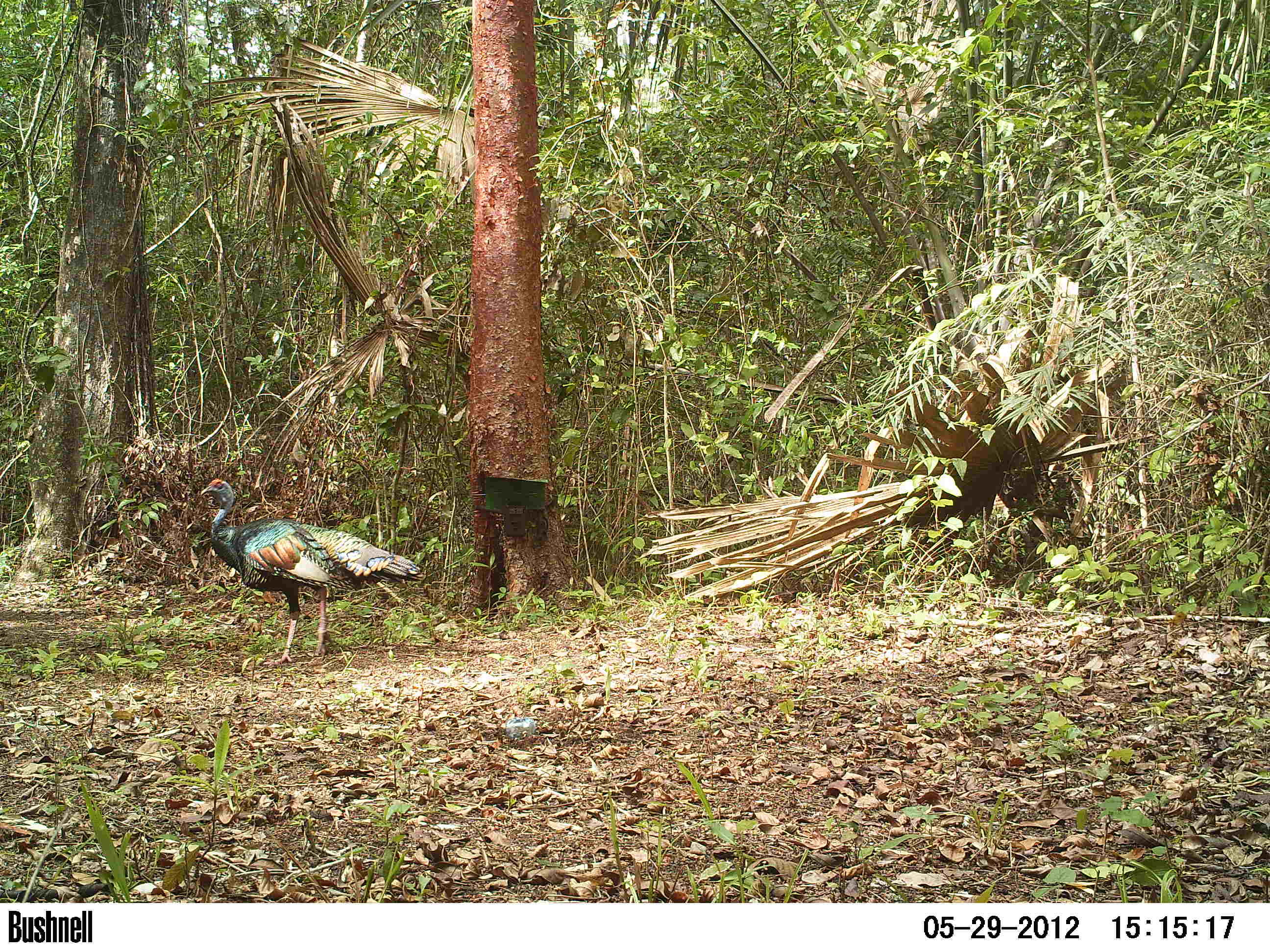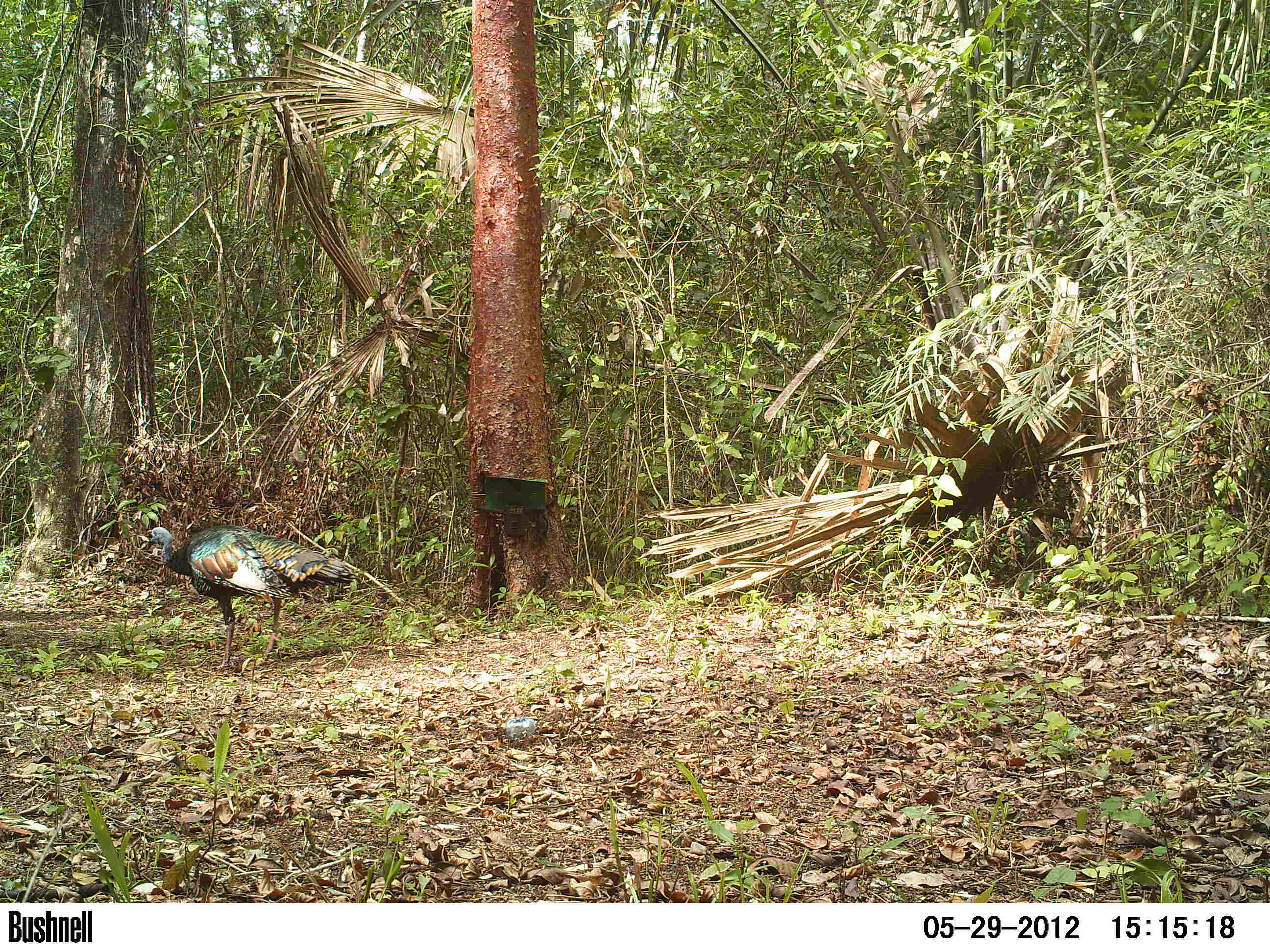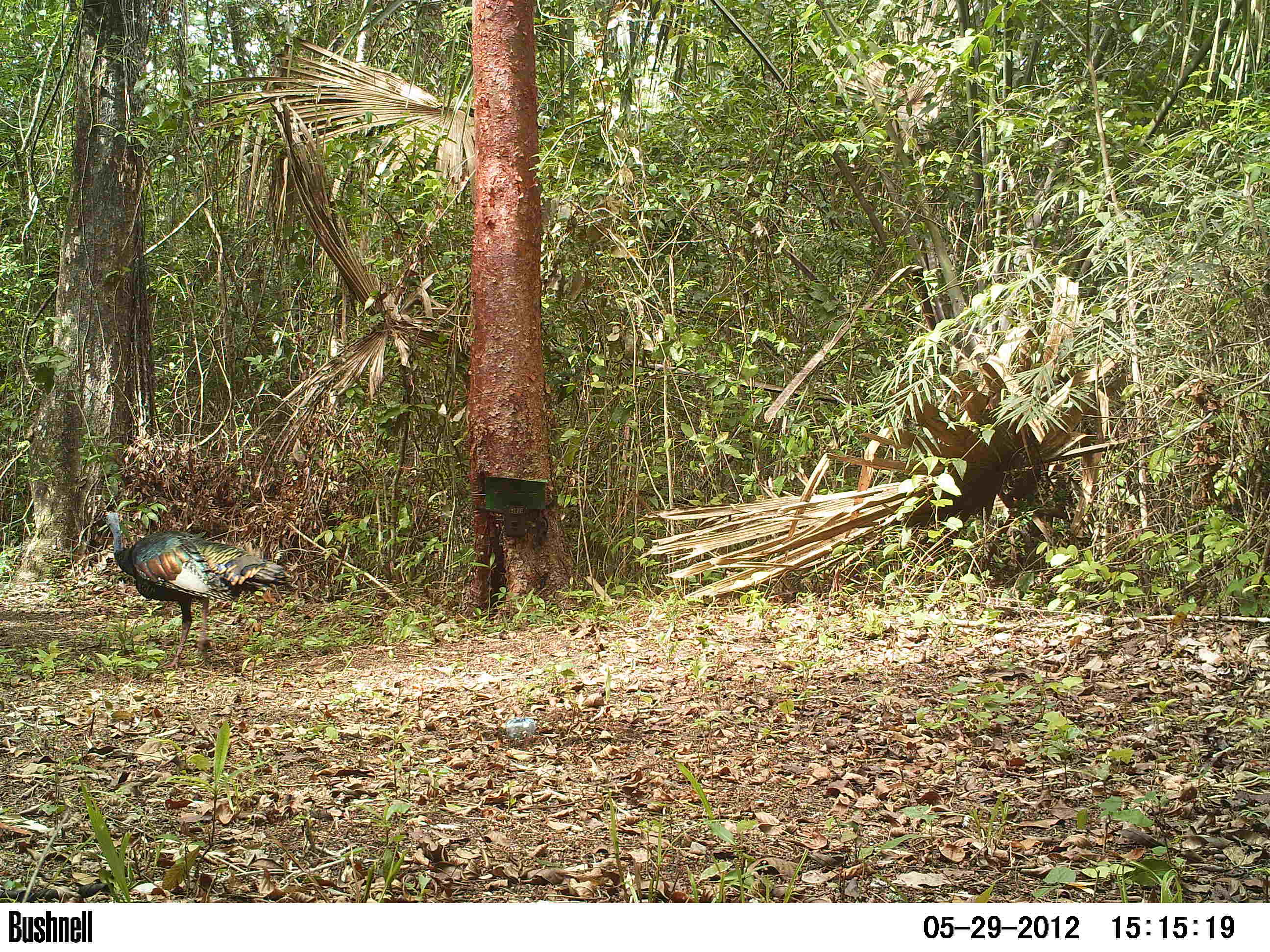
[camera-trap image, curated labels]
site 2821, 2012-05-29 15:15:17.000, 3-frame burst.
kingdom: Animalia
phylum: Chordata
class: Aves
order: Galliformes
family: Phasianidae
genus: Meleagris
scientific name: Meleagris ocellata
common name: ocellated turkey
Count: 1.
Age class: adult.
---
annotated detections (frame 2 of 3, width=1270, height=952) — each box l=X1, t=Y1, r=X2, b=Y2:
meleagris ocellata: l=144, t=524, r=358, b=670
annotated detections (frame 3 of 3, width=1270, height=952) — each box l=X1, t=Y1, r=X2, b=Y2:
meleagris ocellata: l=102, t=510, r=294, b=669